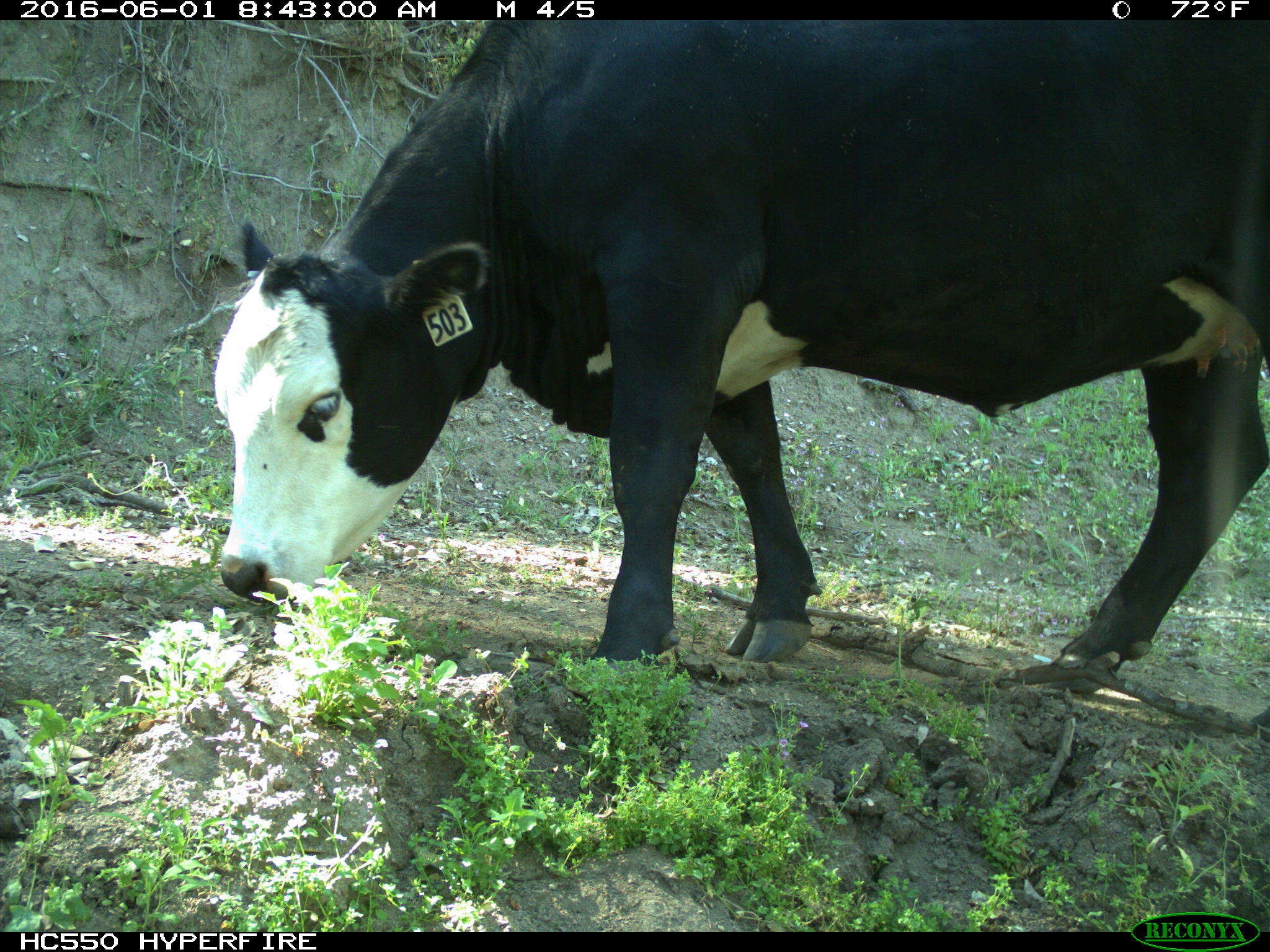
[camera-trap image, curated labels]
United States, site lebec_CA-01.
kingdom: Animalia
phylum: Chordata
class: Mammalia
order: Artiodactyla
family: Bovidae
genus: Bos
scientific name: Bos taurus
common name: domestic cow